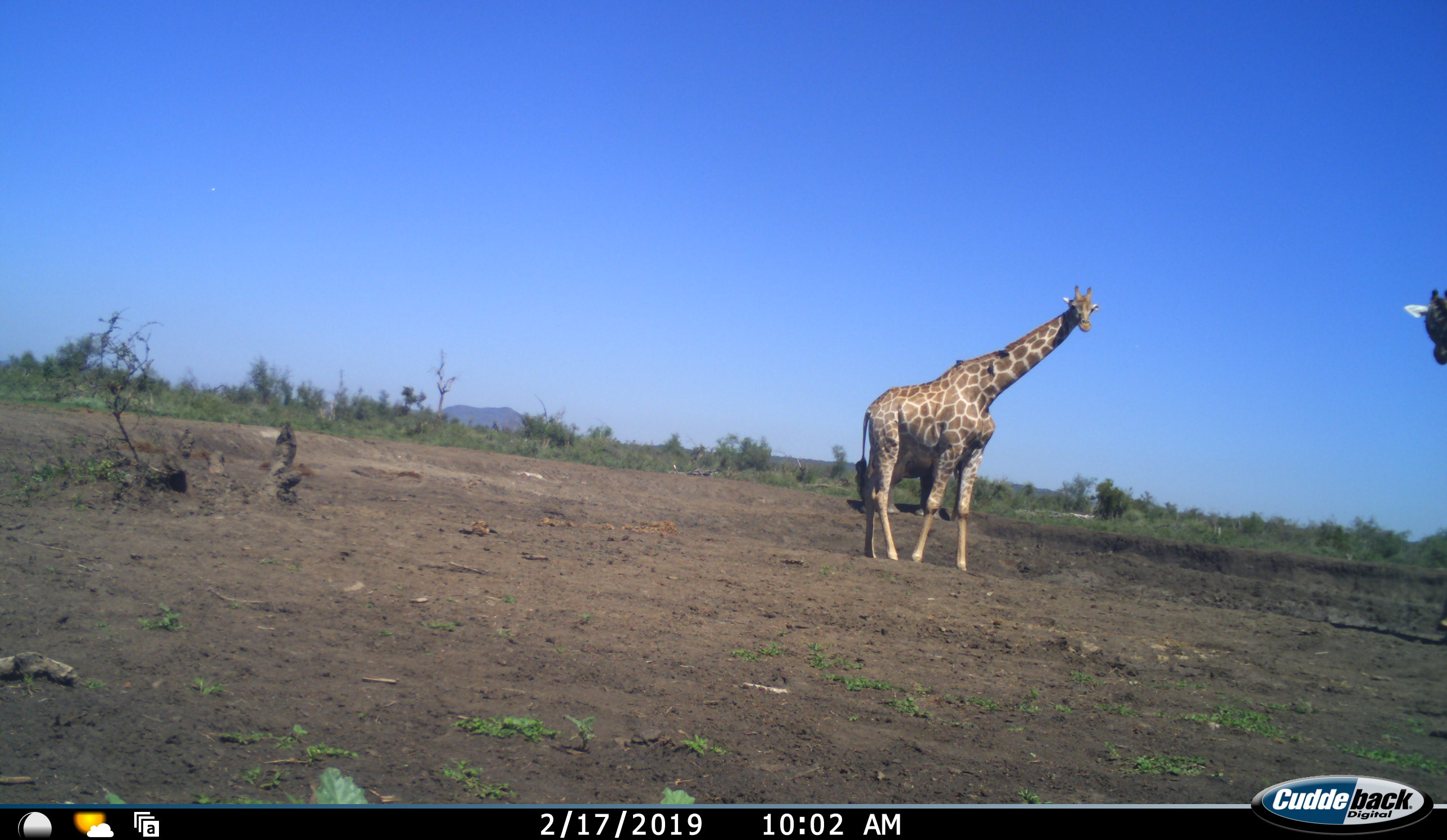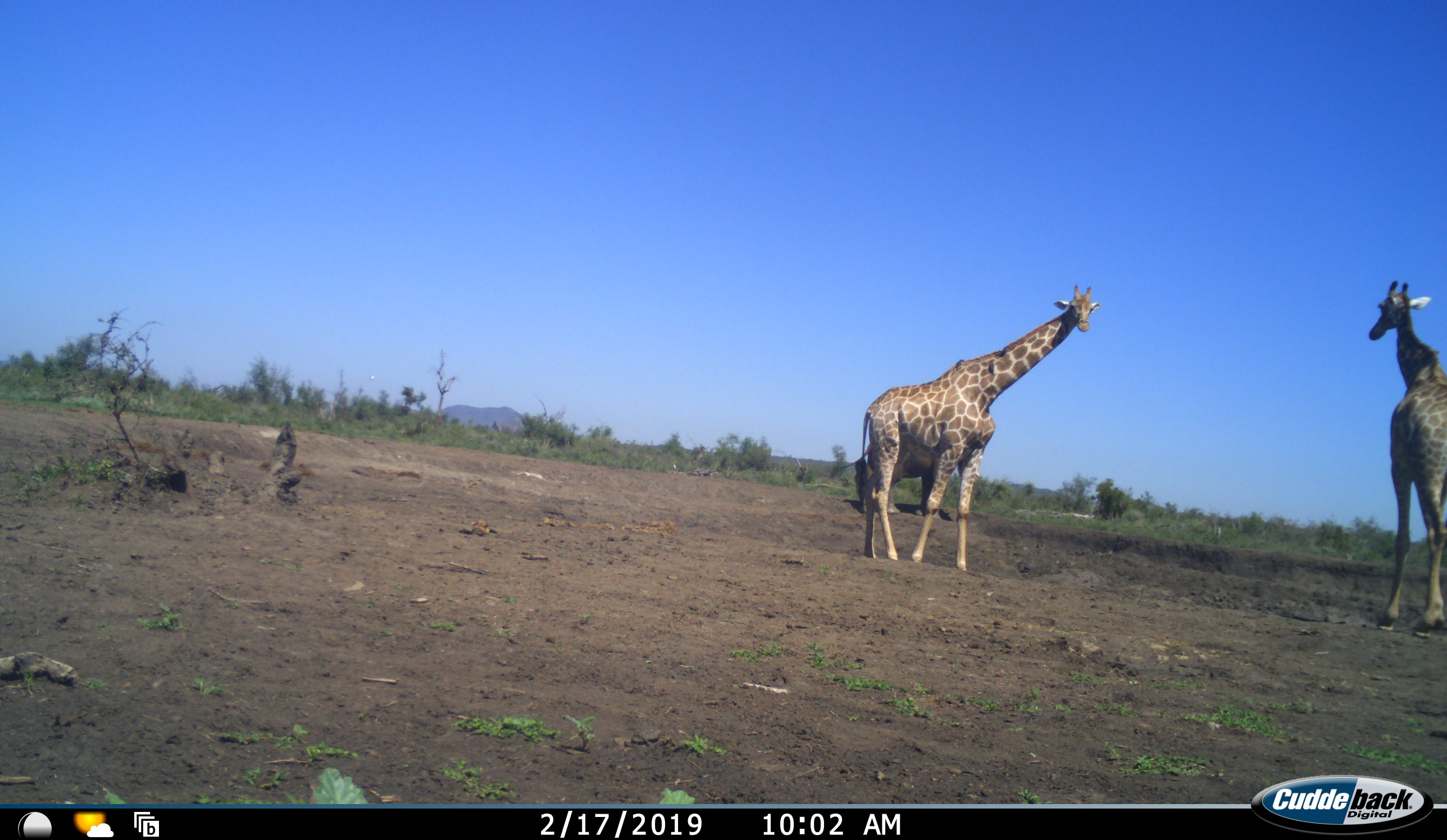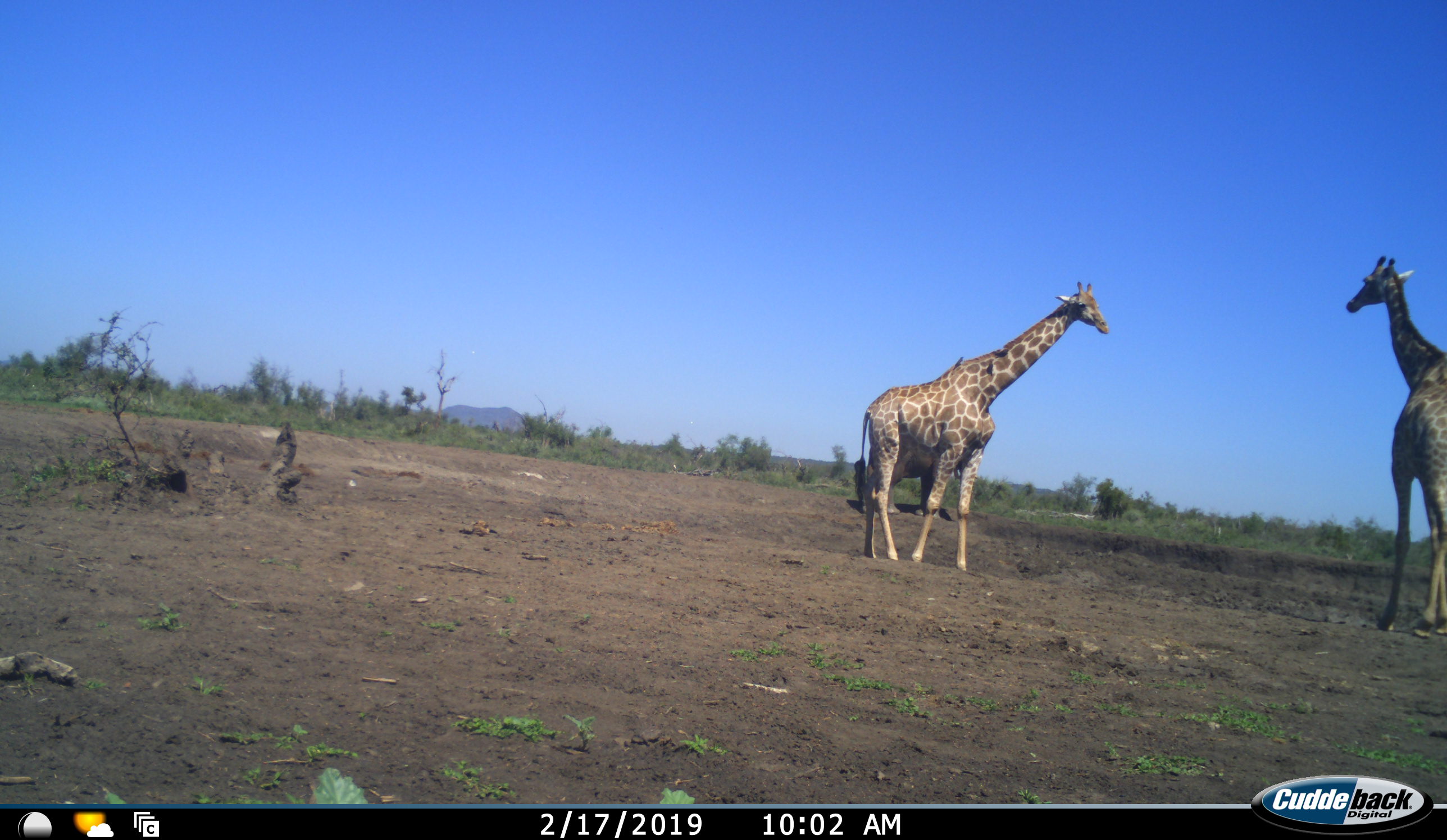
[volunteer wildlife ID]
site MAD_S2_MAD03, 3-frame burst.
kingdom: Animalia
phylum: Chordata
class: Mammalia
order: Artiodactyla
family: Giraffidae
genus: Giraffa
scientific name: Giraffa camelopardalis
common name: giraffe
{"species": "giraffe (Giraffa camelopardalis)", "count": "2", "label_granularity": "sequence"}